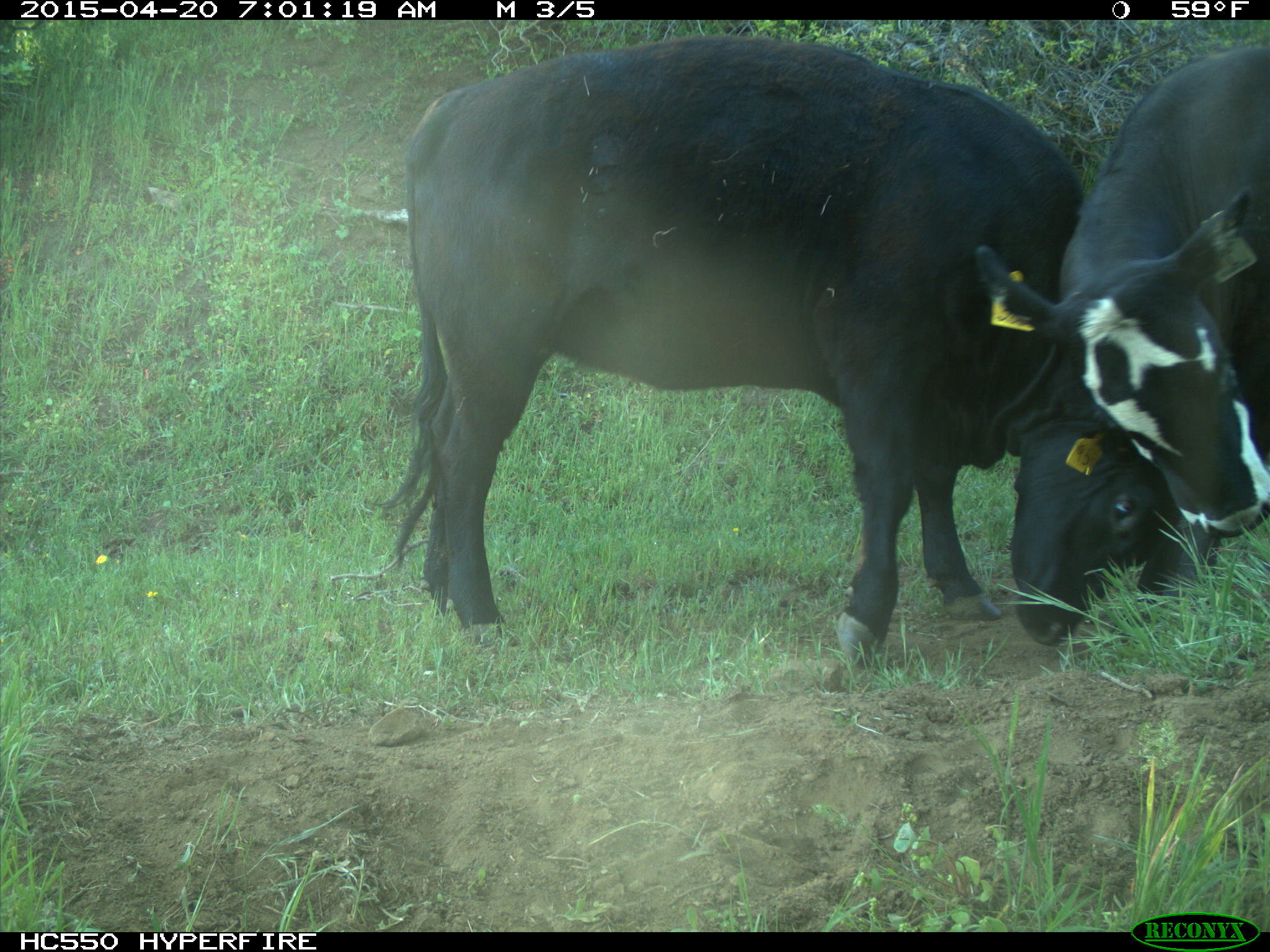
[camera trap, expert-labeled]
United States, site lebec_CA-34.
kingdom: Animalia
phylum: Chordata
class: Mammalia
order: Artiodactyla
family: Bovidae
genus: Bos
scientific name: Bos taurus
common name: domestic cow